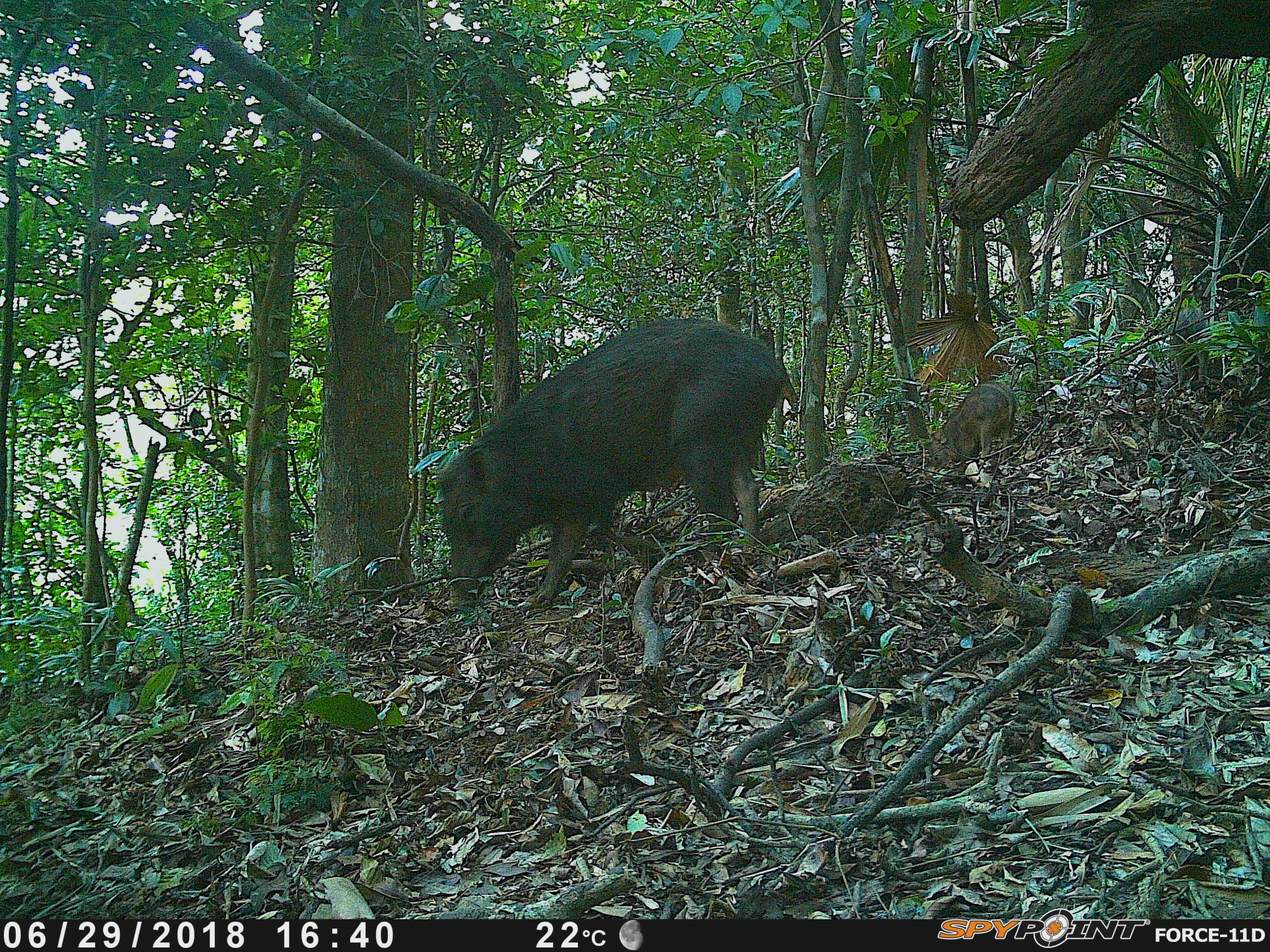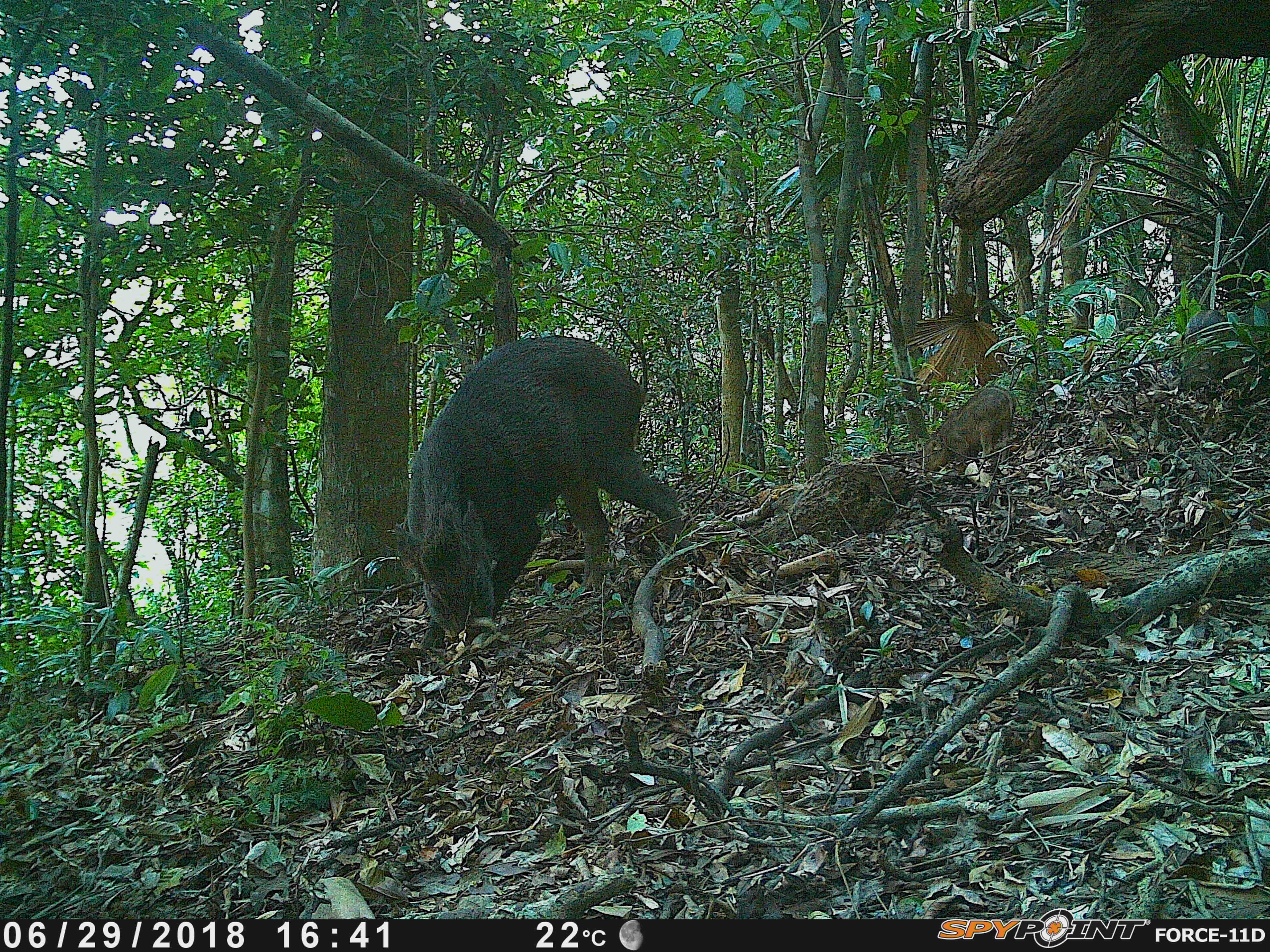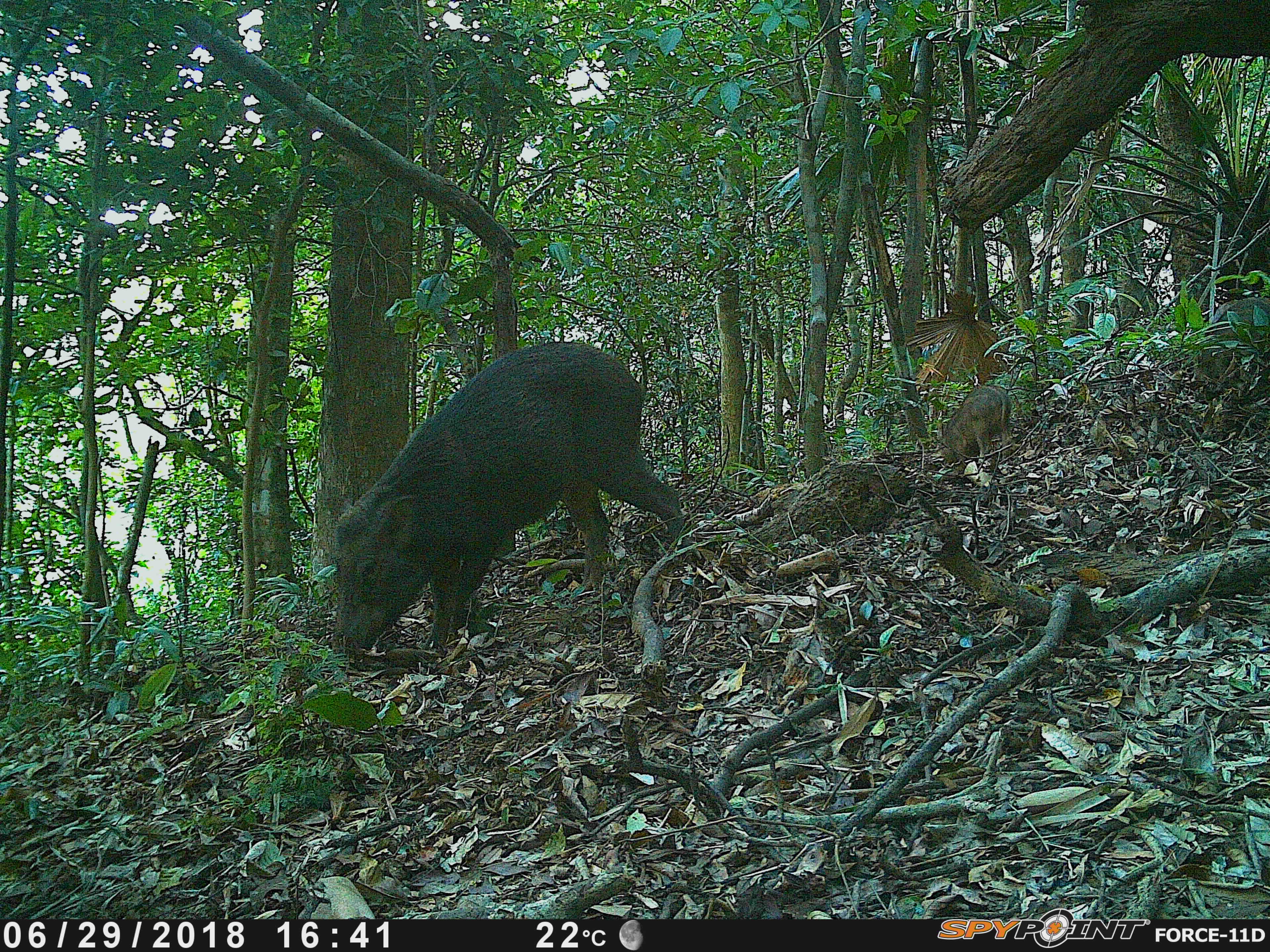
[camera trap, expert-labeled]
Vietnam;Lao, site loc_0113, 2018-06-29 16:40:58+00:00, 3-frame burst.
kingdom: Animalia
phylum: Chordata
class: Mammalia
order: Artiodactyla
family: Suidae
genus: Sus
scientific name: Sus scrofa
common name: eurasian wild pig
Eurasian wild pig (Sus scrofa). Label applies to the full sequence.